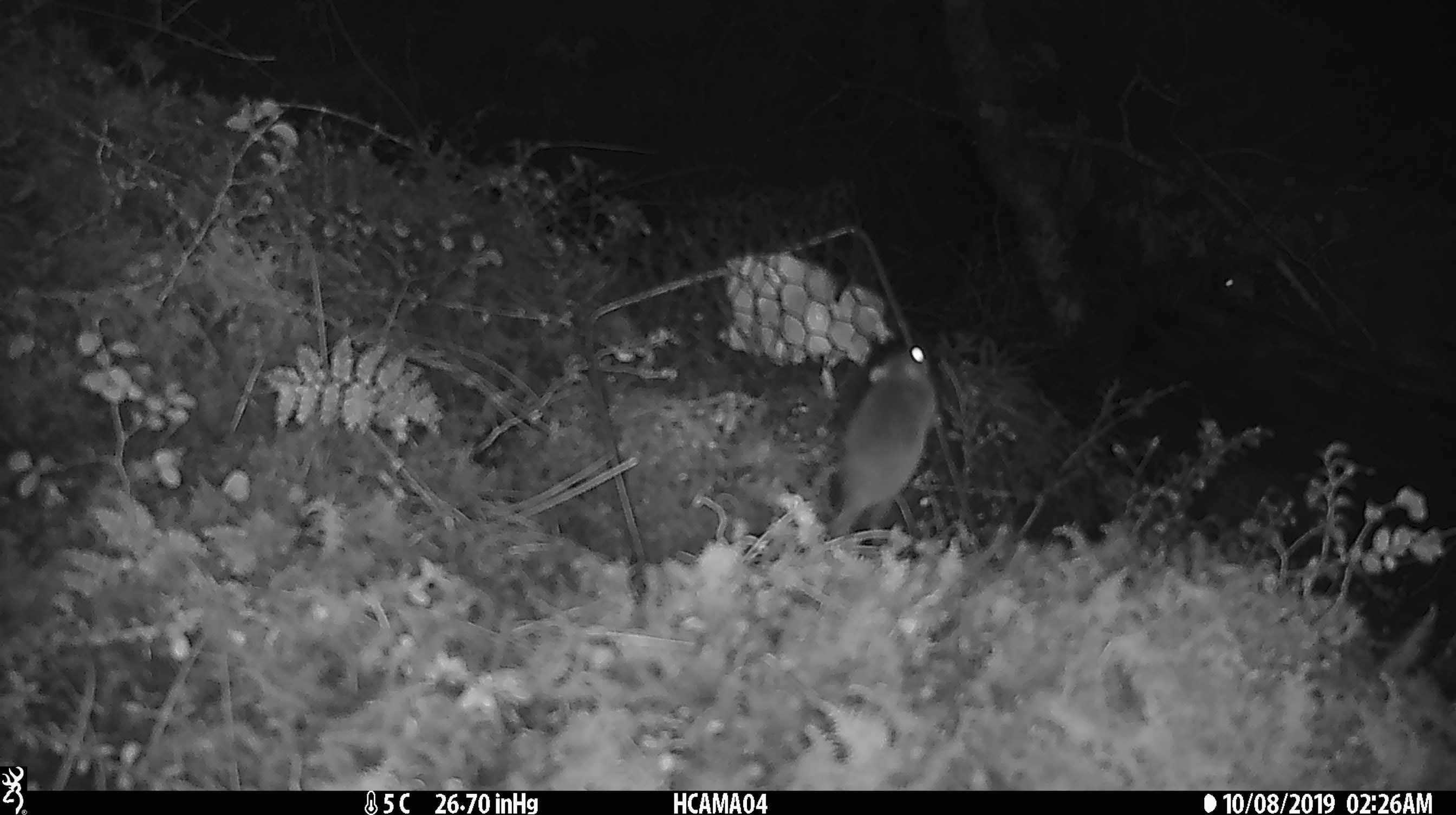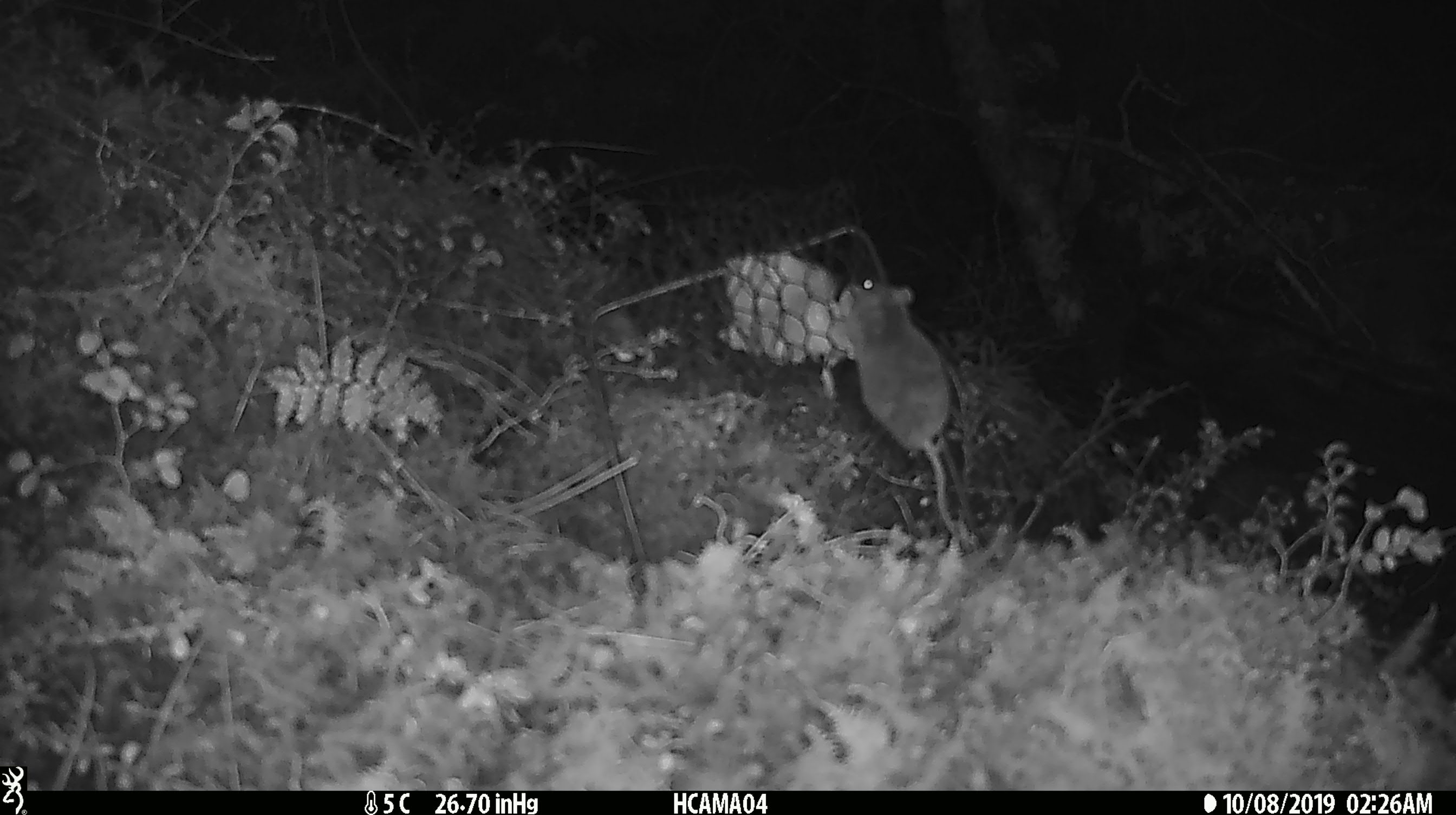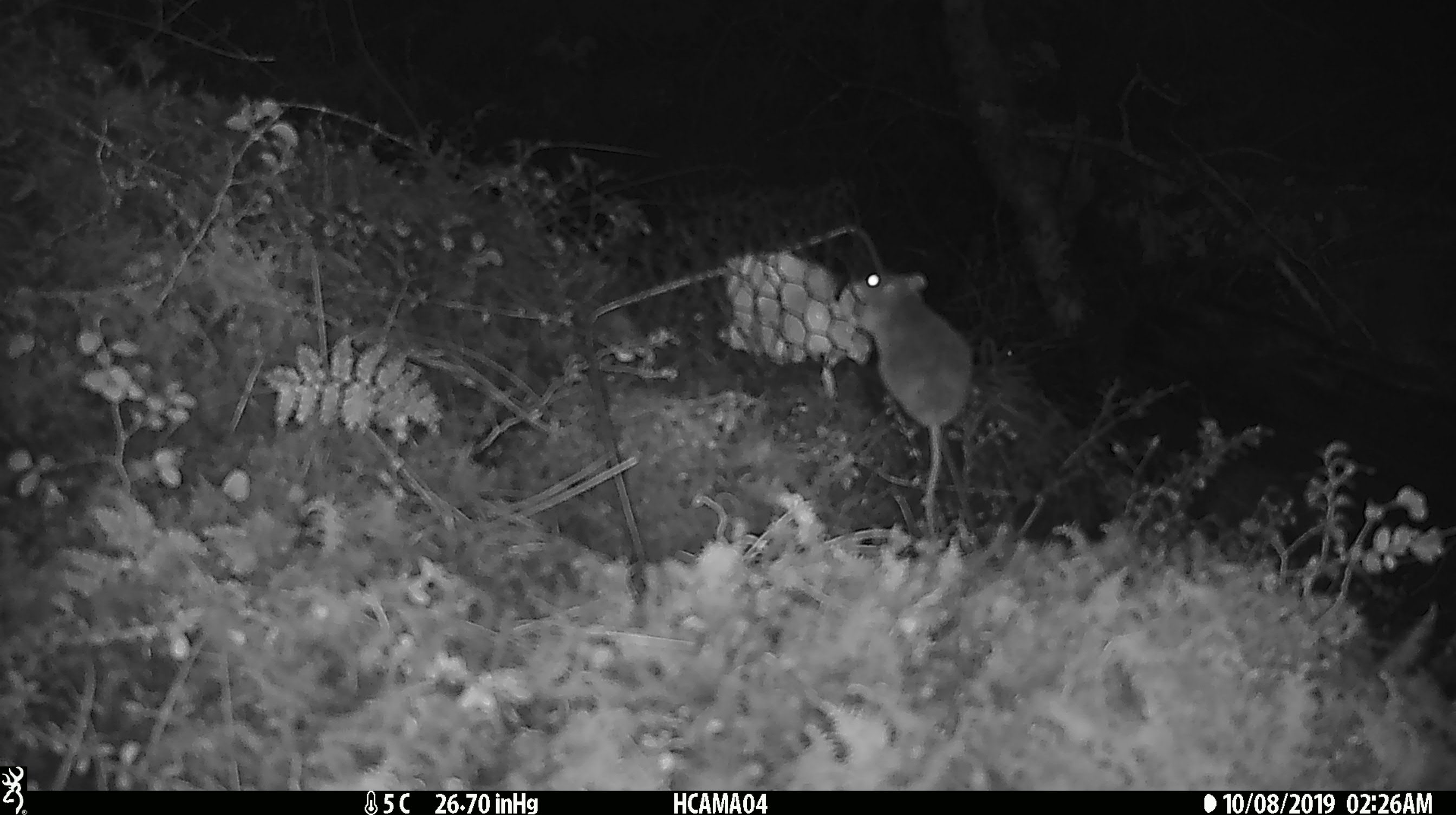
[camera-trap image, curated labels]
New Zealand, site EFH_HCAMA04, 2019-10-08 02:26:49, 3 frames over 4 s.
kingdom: Animalia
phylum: Chordata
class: Mammalia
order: Rodentia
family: Muridae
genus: Mus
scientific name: Mus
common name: mouse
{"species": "mouse (Mus)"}